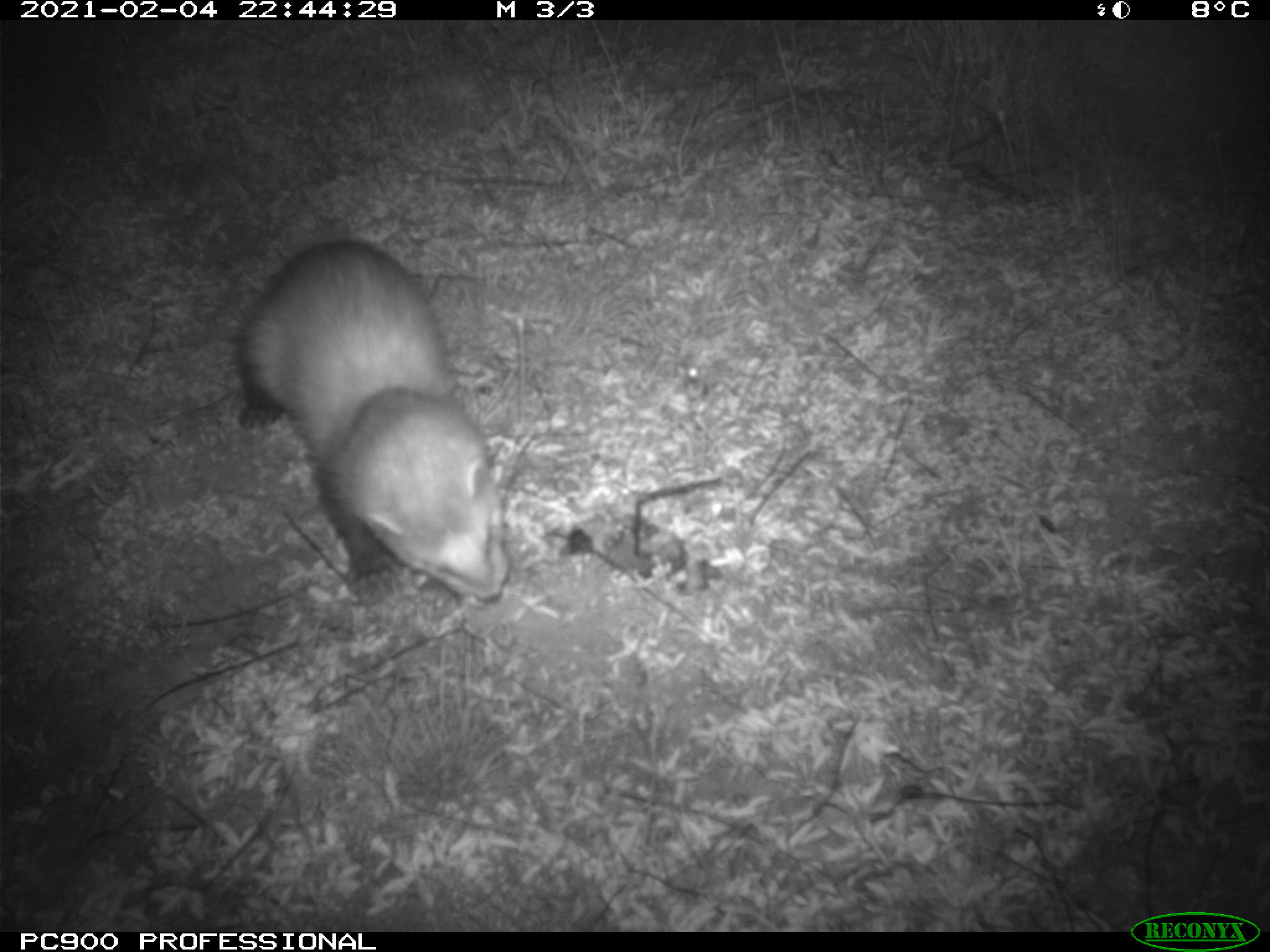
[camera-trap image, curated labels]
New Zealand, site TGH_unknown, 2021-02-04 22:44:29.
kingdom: Animalia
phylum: Chordata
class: Mammalia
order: Carnivora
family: Mustelidae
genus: Mustela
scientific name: Mustela furo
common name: ferret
Ferret (Mustela furo).